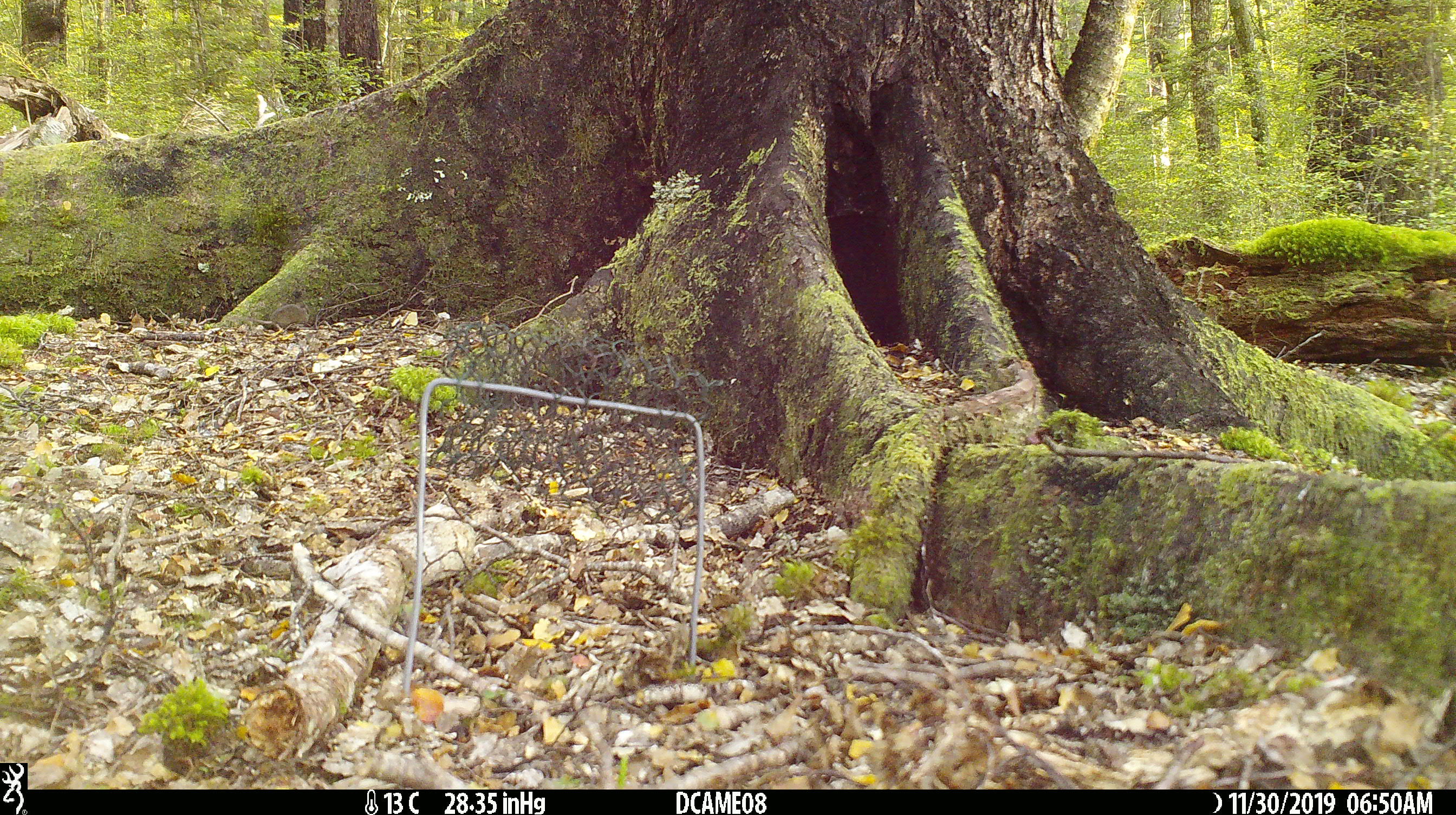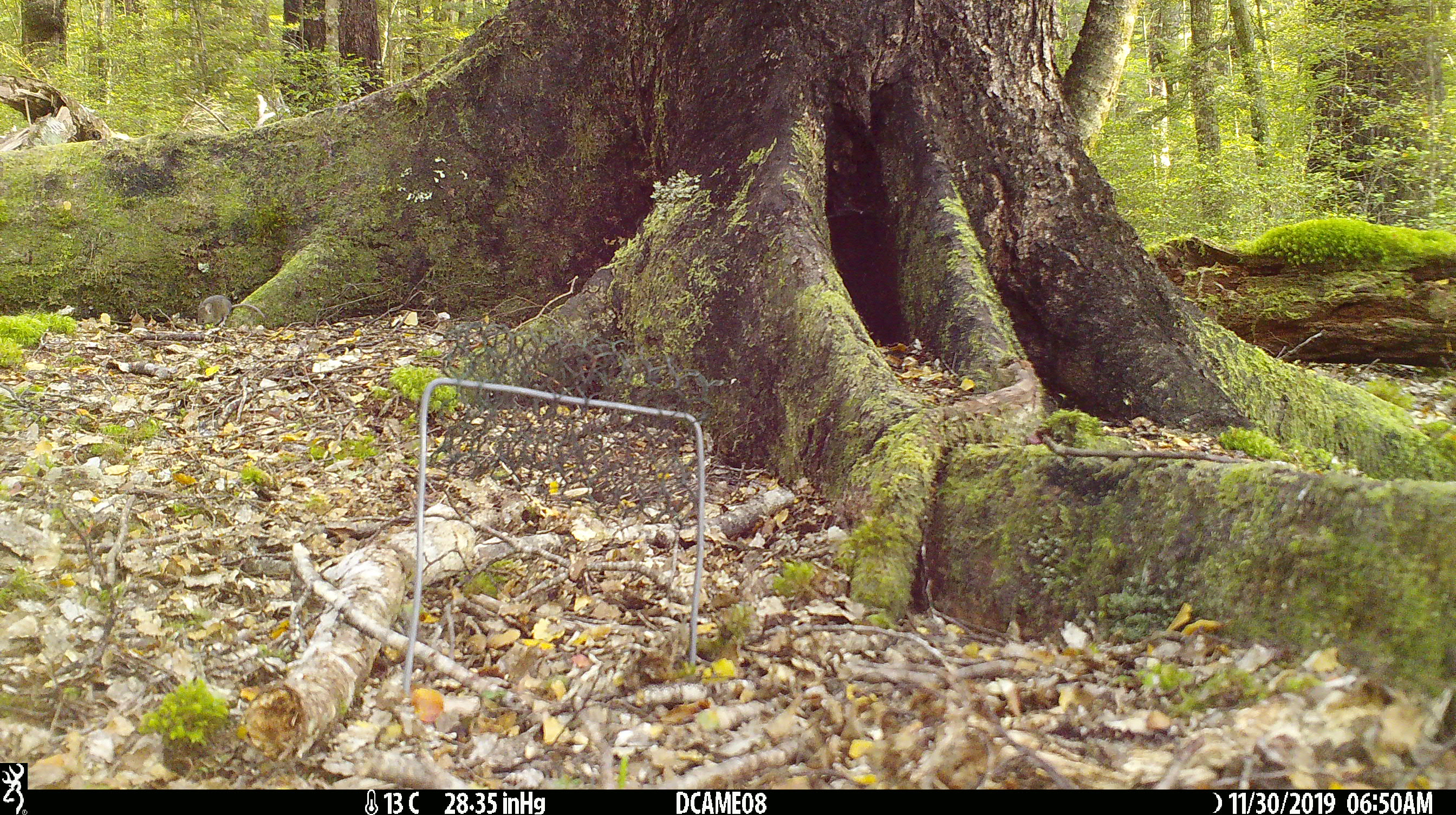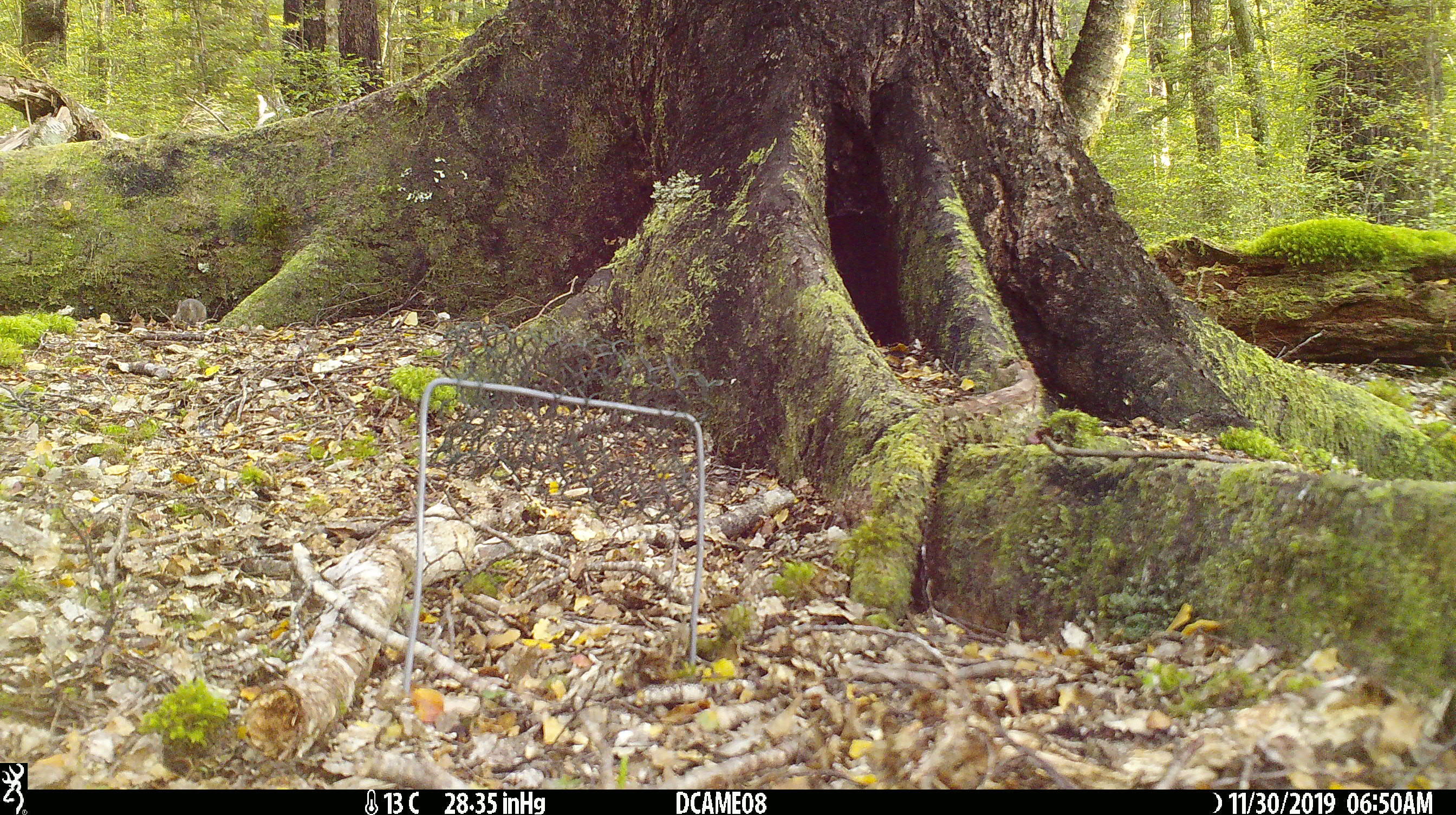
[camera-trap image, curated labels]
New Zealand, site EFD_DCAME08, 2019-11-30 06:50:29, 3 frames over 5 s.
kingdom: Animalia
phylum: Chordata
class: Mammalia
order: Rodentia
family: Muridae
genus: Mus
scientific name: Mus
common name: mouse